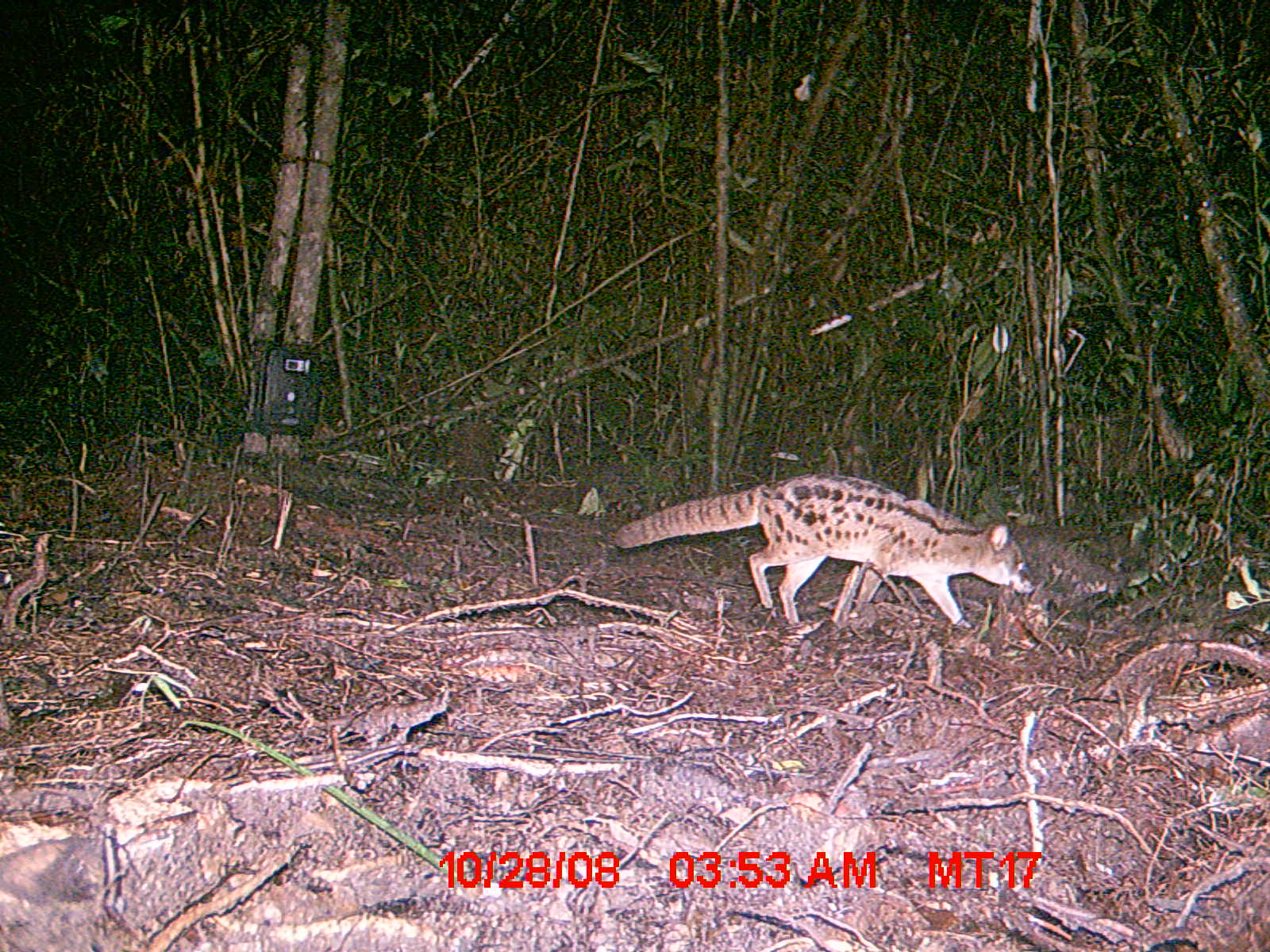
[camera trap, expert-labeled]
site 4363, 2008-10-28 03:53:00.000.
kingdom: Animalia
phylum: Chordata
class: Mammalia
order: Carnivora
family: Eupleridae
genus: Fossa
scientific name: Fossa fossana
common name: fanaloka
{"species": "Fossa fossana (fanaloka)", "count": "1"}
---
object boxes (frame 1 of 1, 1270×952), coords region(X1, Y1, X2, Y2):
fossa fossana: region(614, 471, 1036, 628)